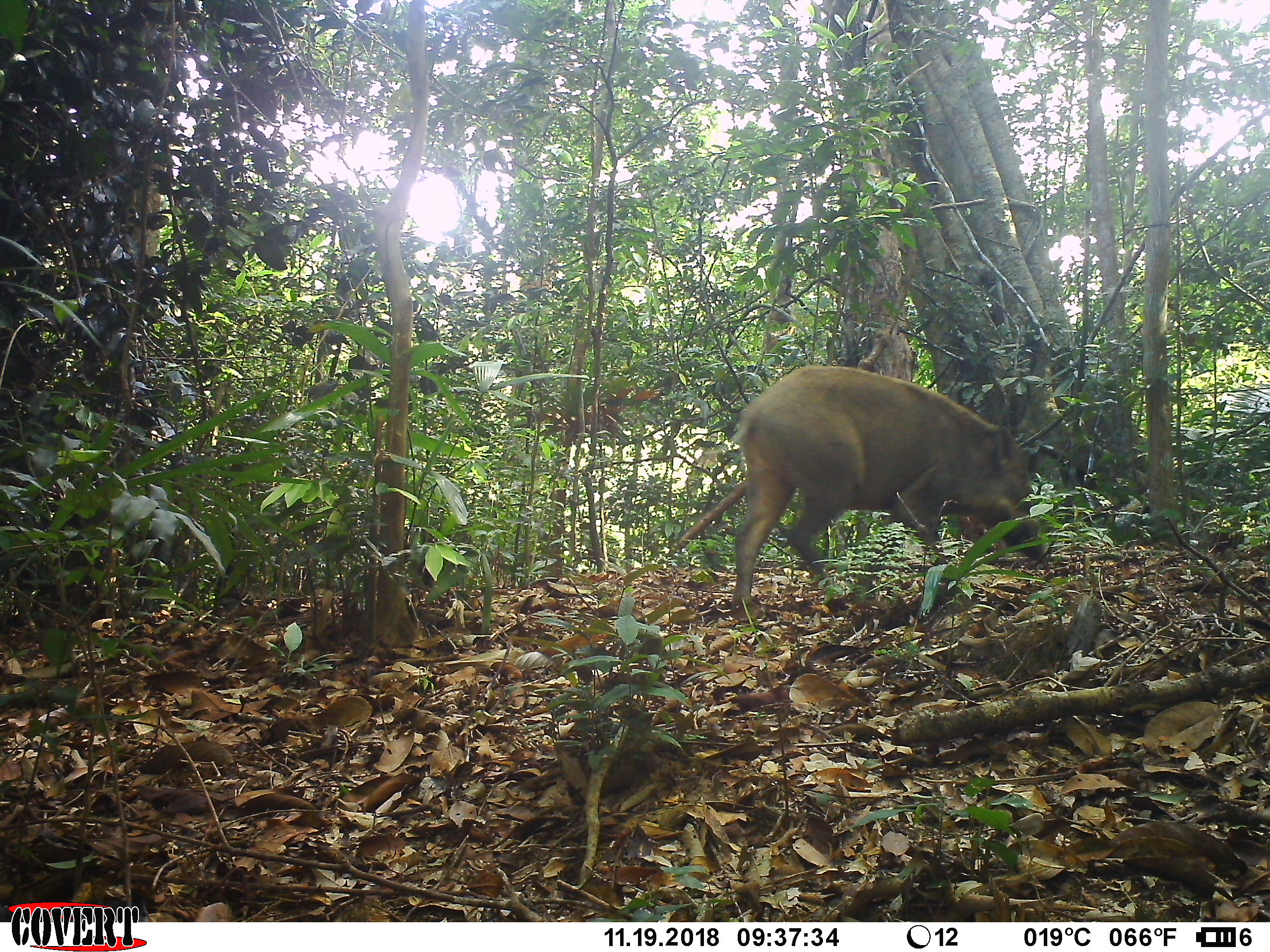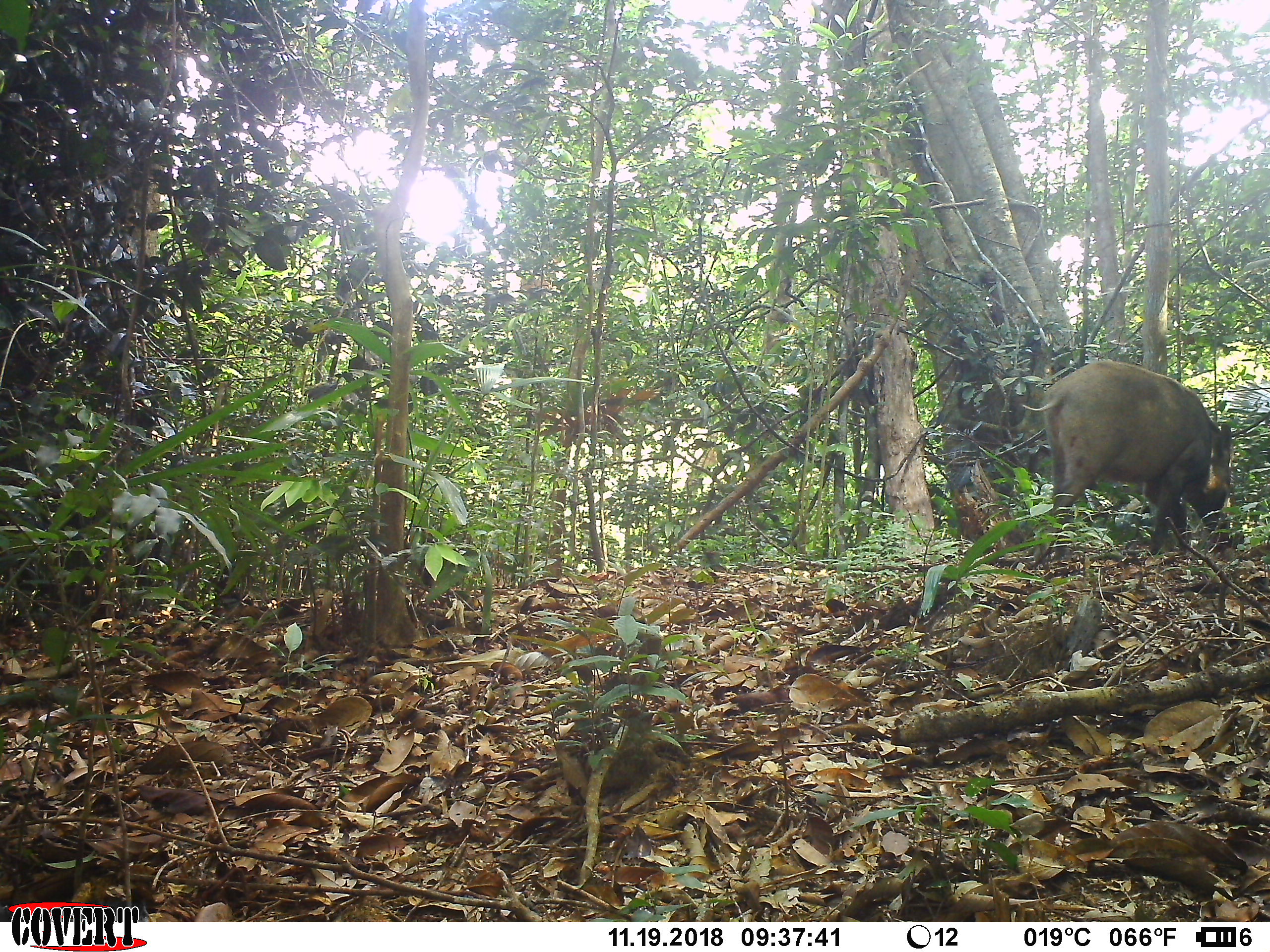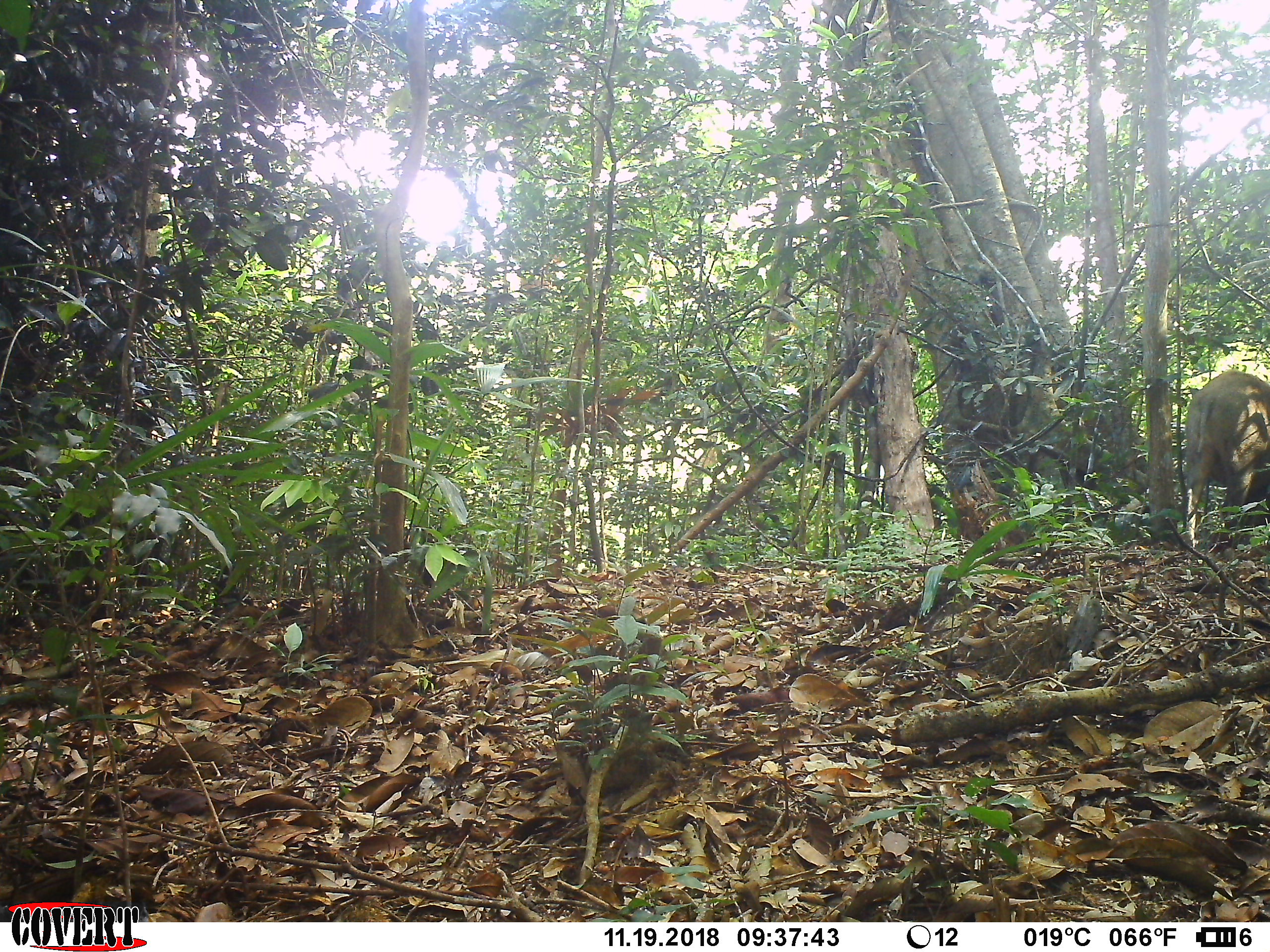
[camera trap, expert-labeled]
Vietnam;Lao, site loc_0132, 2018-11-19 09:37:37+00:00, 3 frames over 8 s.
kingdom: Animalia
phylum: Chordata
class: Mammalia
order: Artiodactyla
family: Suidae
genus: Sus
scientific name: Sus scrofa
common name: eurasian wild pig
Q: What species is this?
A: Eurasian wild pig (Sus scrofa).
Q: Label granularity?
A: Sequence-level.